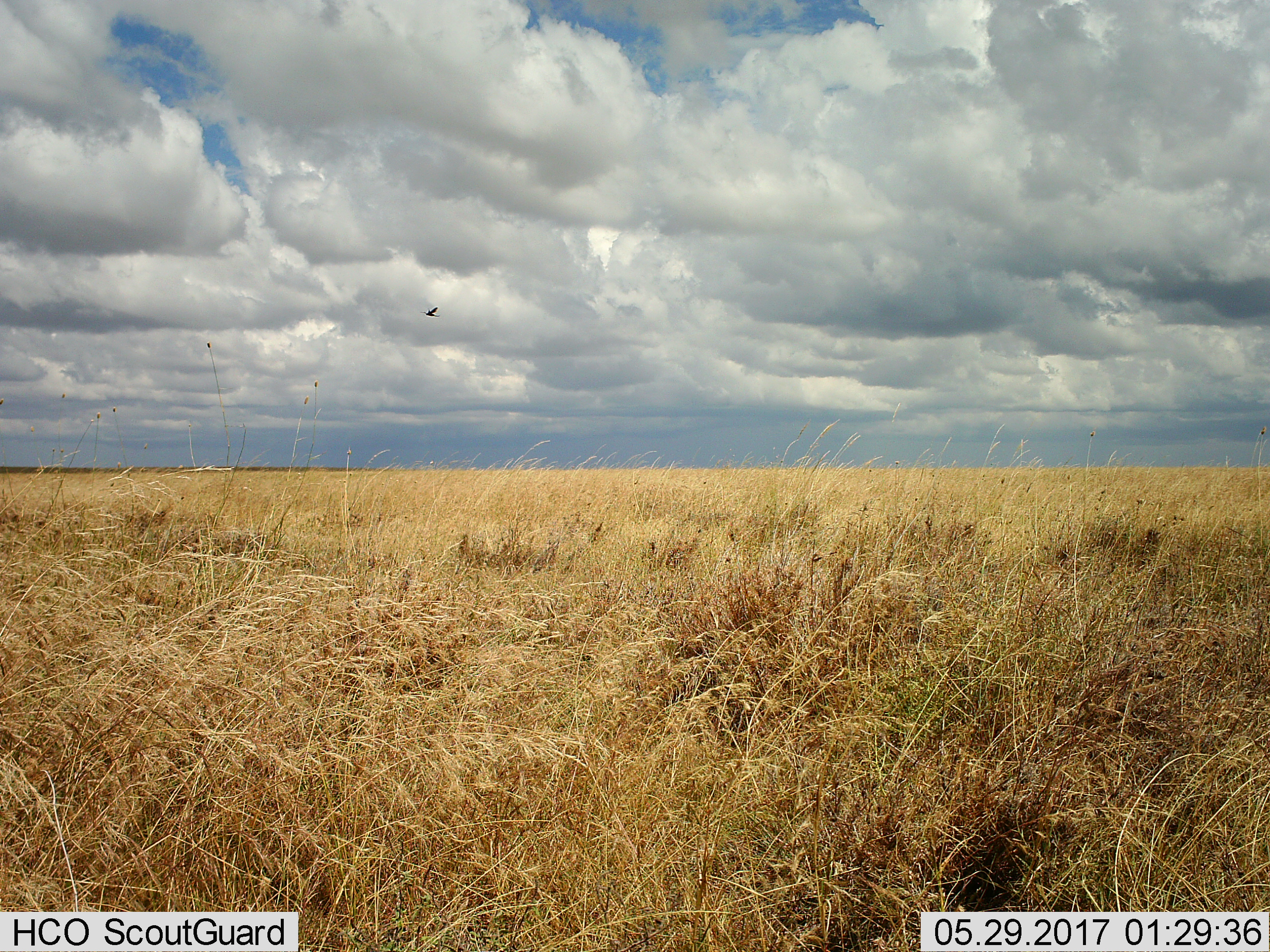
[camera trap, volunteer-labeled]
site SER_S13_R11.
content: unidentified animal